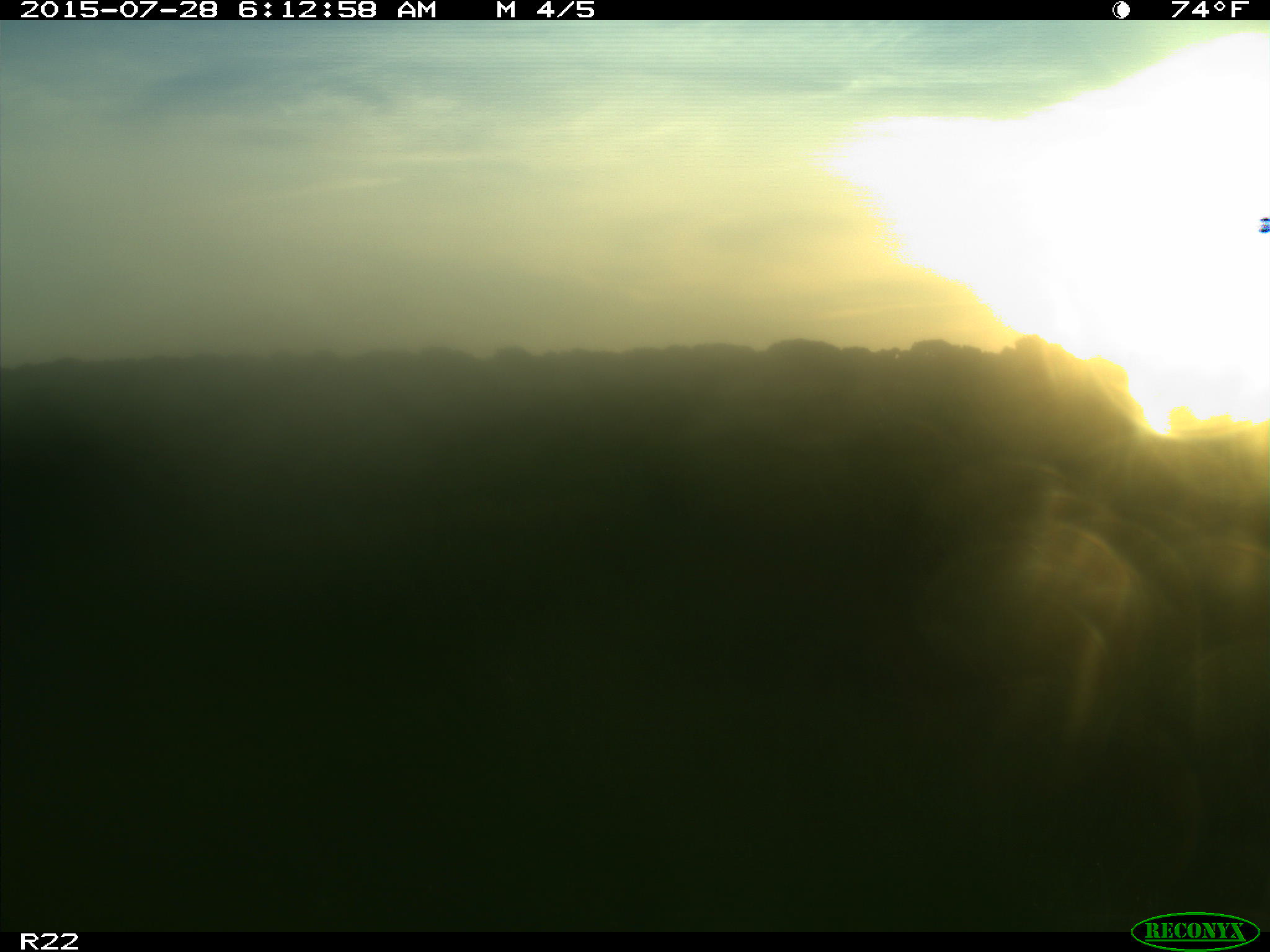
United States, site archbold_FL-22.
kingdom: Animalia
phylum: Chordata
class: Mammalia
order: Artiodactyla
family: Bovidae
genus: Bos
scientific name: Bos taurus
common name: domestic cow